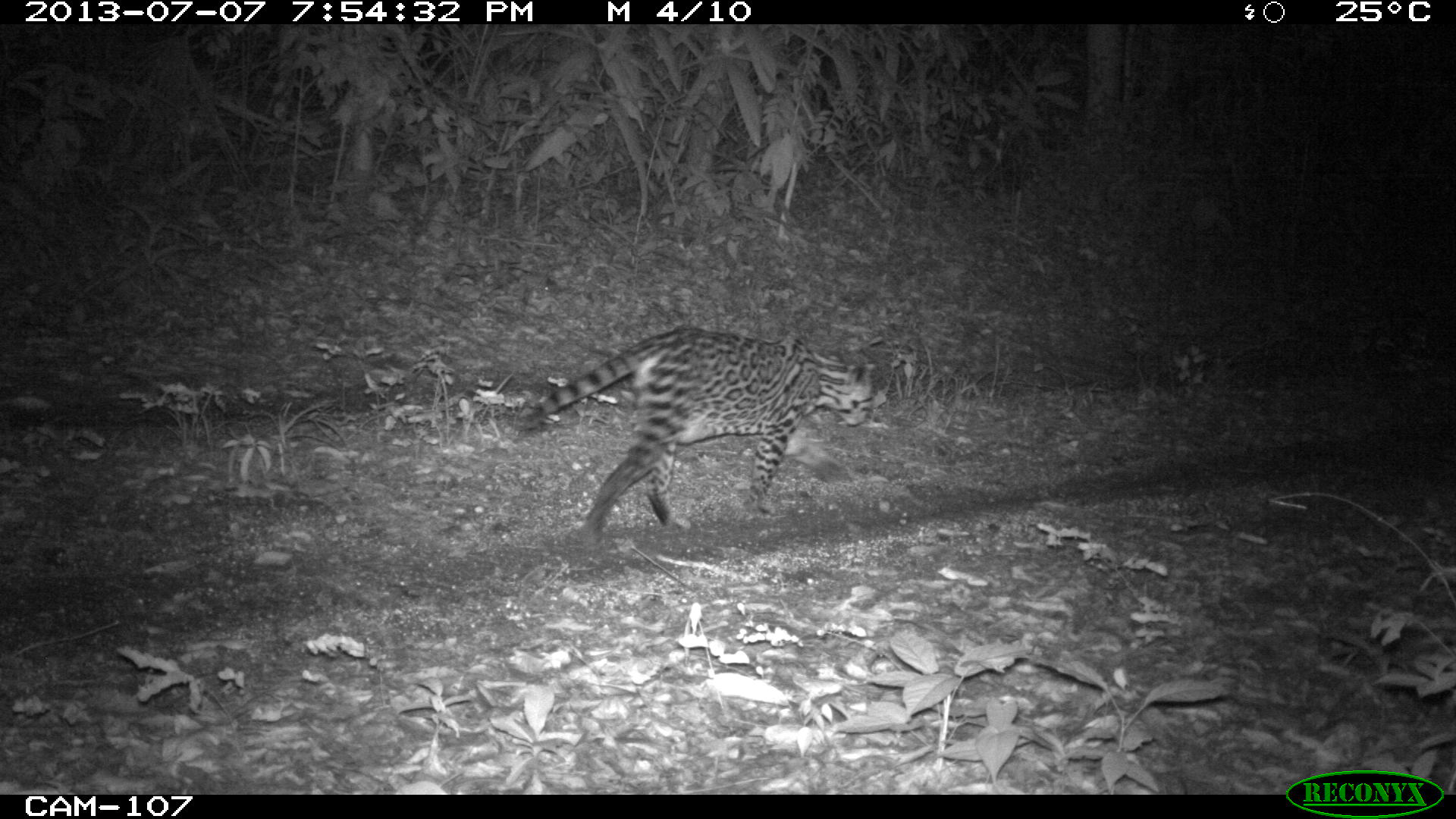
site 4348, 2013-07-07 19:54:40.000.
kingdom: Animalia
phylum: Chordata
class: Mammalia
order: Carnivora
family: Felidae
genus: Leopardus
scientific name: Leopardus pardalis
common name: ocelot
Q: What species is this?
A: Leopardus pardalis (ocelot).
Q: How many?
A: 1.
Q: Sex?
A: Female.